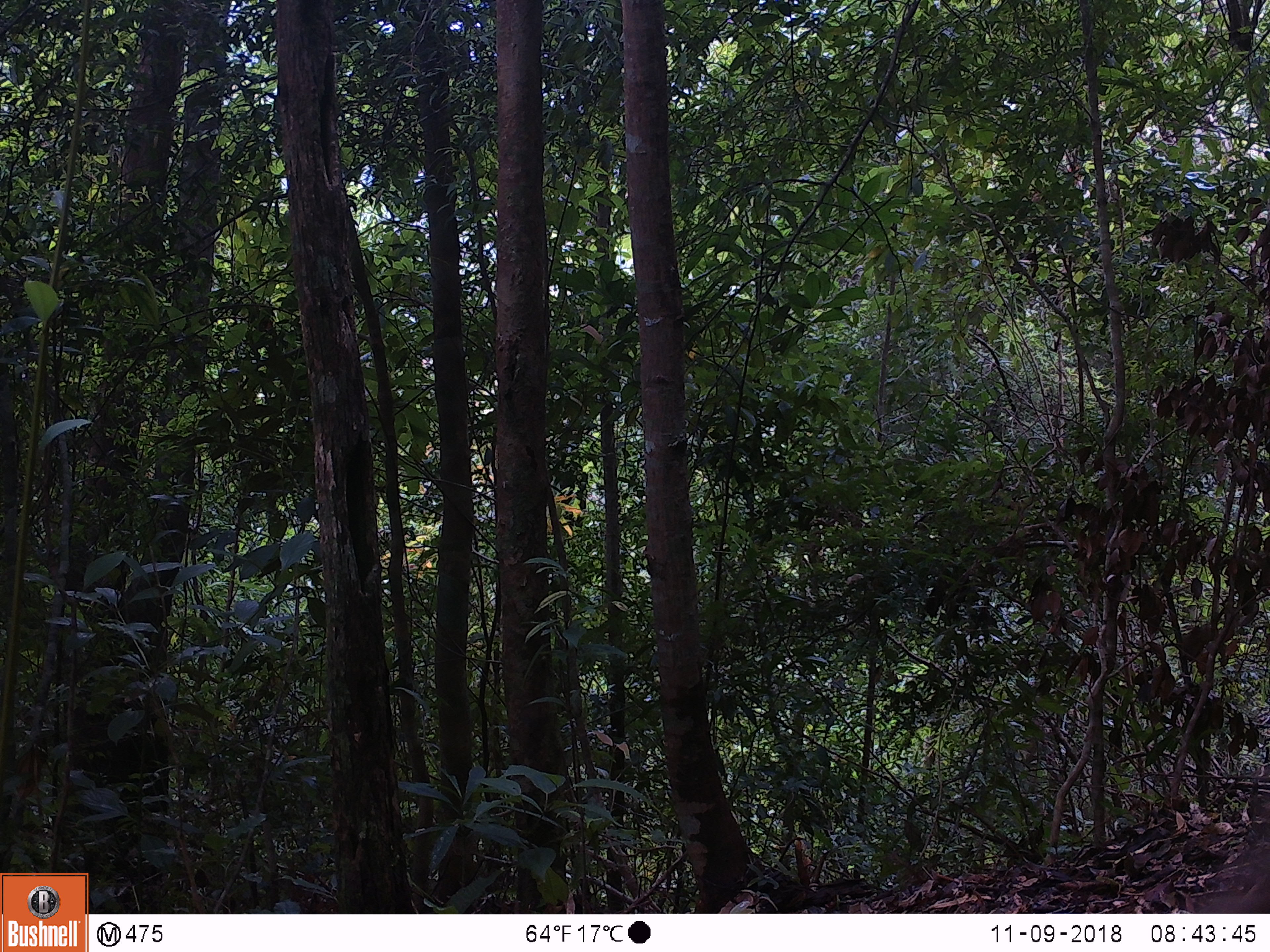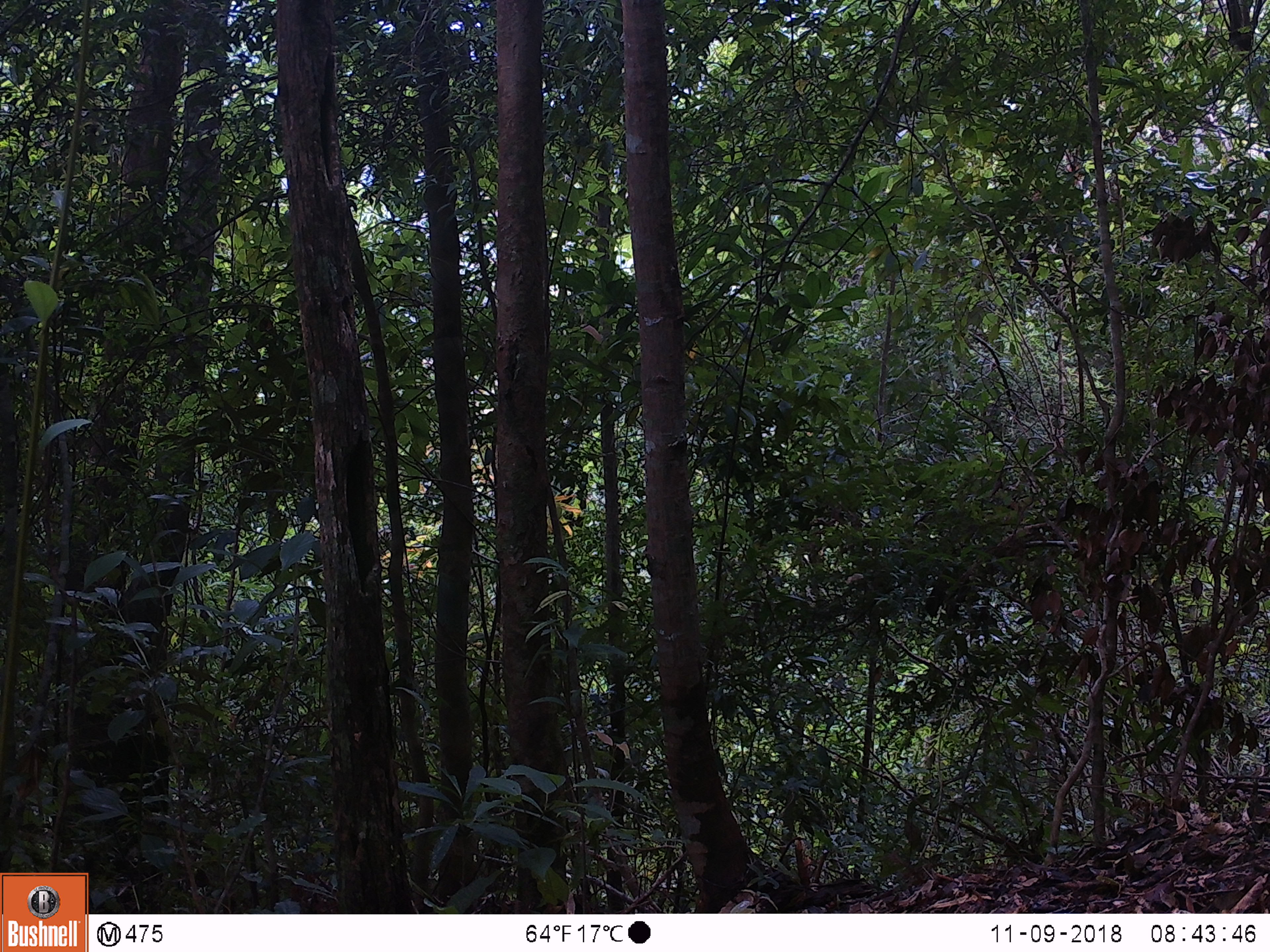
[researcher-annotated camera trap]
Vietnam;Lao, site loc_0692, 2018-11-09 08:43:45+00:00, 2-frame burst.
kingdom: Animalia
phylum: Chordata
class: Mammalia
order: Primates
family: Cercopithecidae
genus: Macaca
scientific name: Macaca arctoides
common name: stump-tailed macaque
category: stump tailed macaque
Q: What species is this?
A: Stump tailed macaque (stump-tailed macaque) (Macaca arctoides).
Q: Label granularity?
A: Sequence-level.